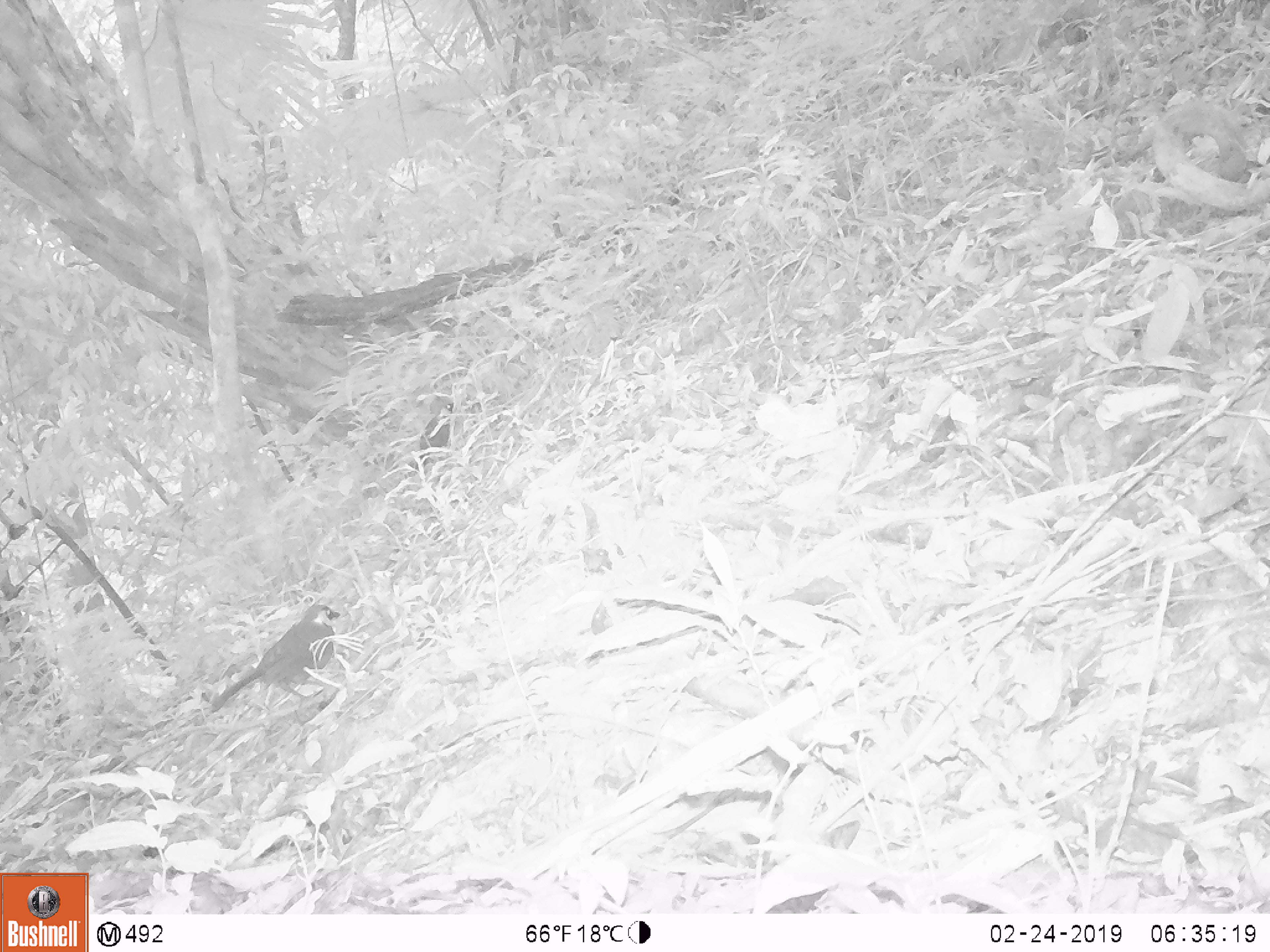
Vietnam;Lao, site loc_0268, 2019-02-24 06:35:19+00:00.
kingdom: Animalia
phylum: Chordata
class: Aves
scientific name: Aves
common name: bird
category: unidentified bird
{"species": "unidentified bird (bird) (Aves)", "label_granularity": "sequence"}